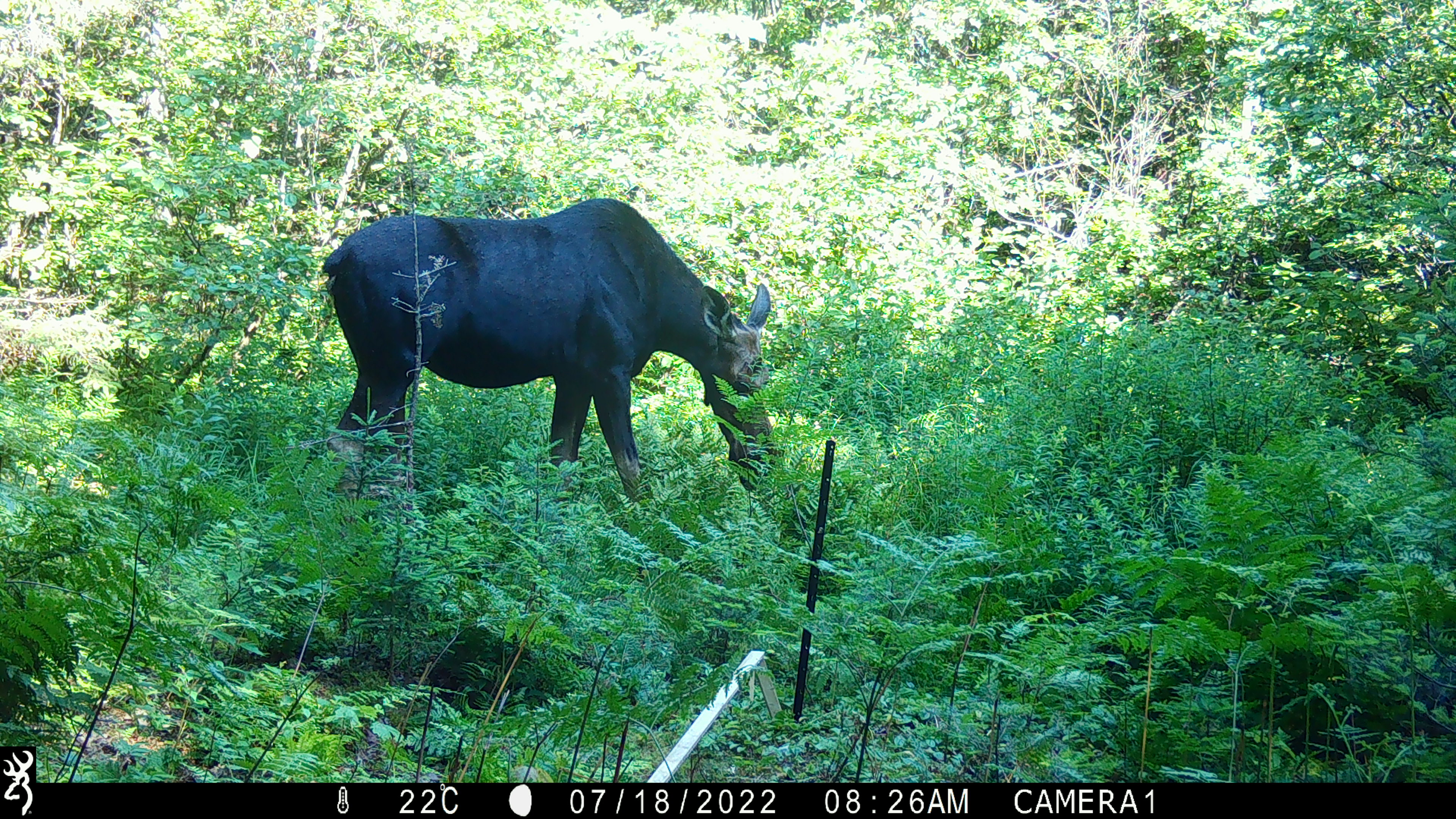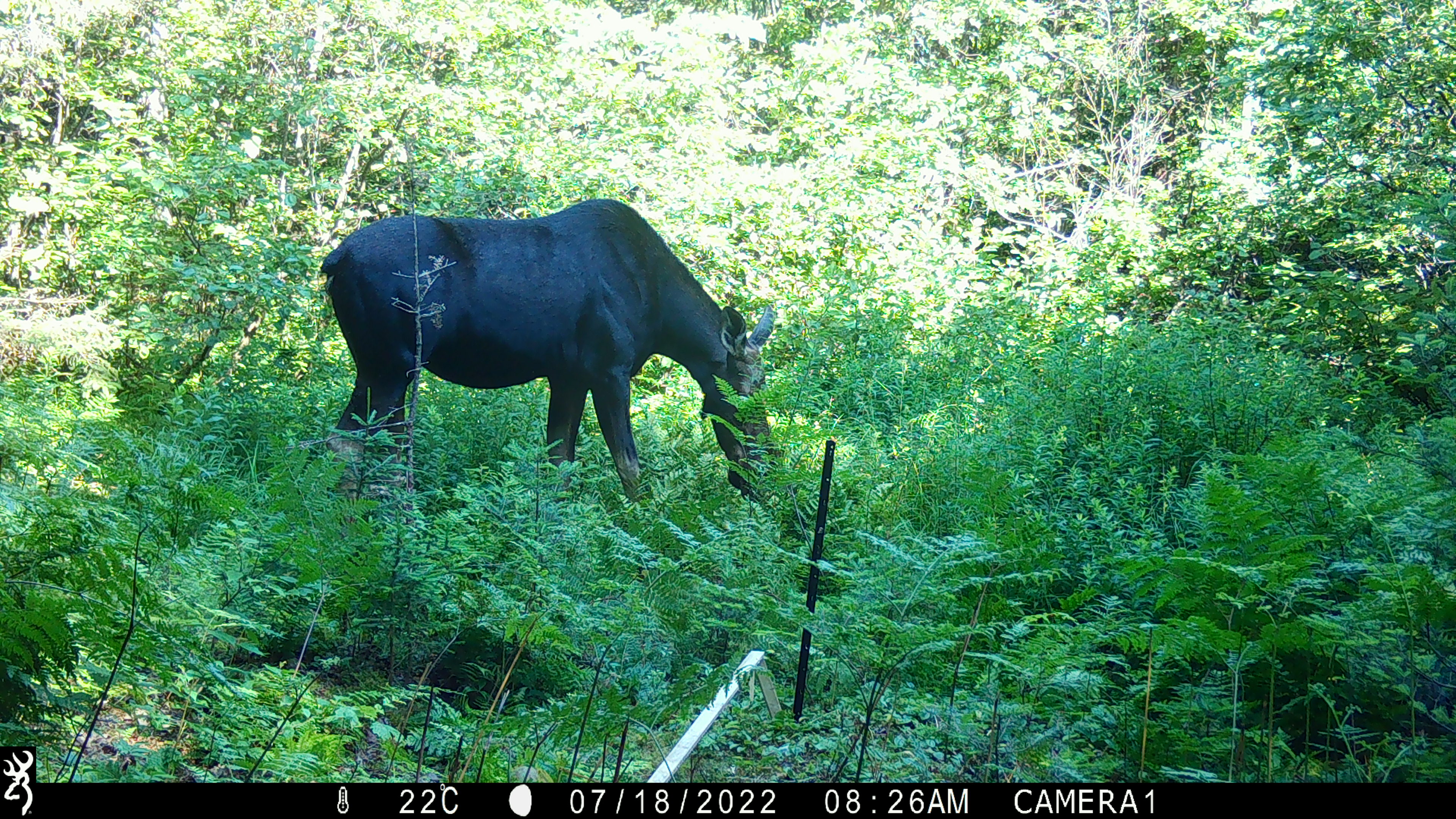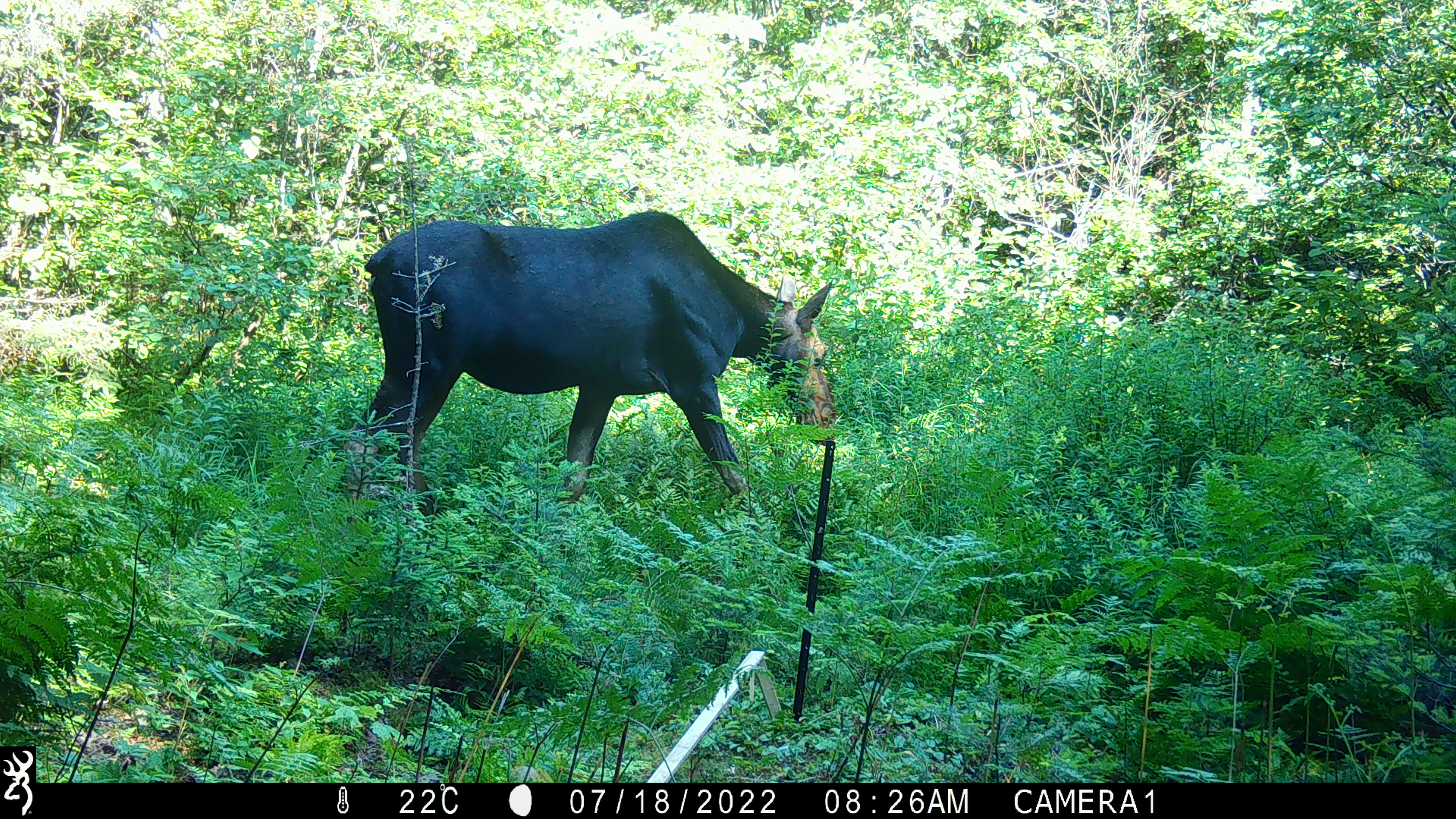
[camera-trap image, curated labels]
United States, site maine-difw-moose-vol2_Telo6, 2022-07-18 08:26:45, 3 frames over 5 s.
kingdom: Animalia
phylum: Chordata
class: Mammalia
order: Artiodactyla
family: Cervidae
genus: Alces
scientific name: Alces alces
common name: moose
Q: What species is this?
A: Moose (Alces alces).